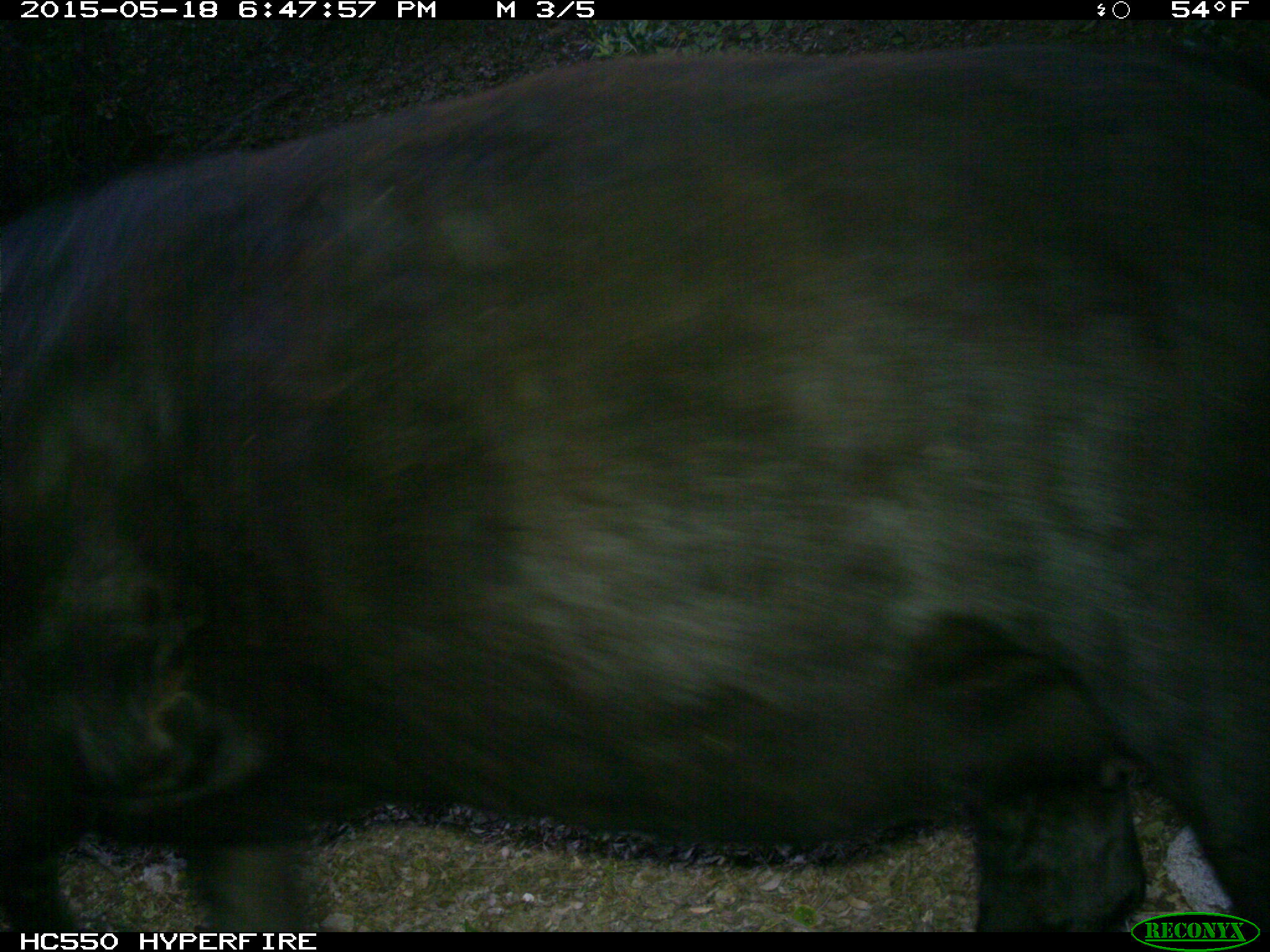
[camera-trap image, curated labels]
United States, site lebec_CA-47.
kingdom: Animalia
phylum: Chordata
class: Mammalia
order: Artiodactyla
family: Bovidae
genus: Bos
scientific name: Bos taurus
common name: domestic cow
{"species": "Bos taurus (domestic cow)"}